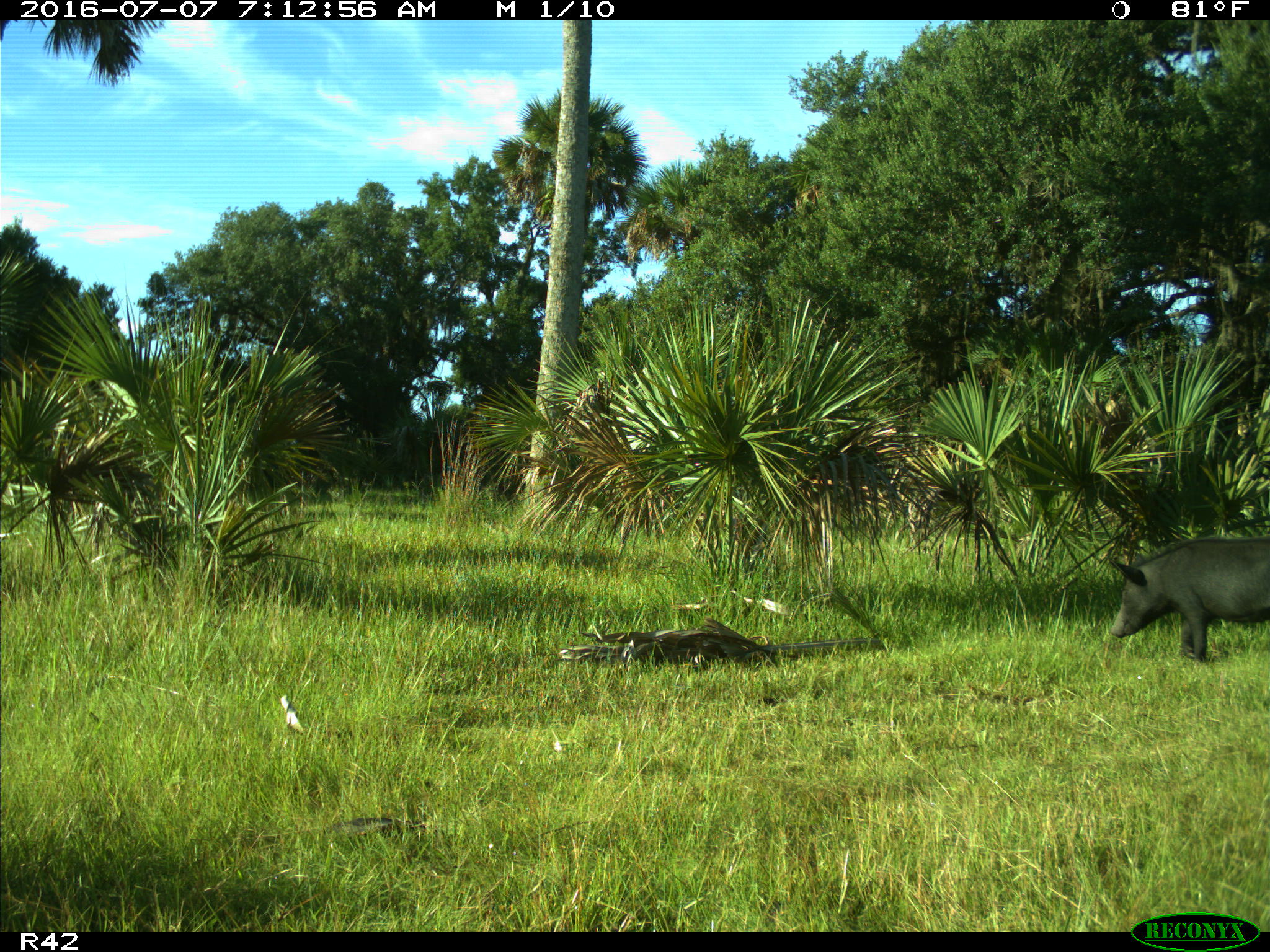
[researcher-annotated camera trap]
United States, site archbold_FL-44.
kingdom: Animalia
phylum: Chordata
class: Mammalia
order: Artiodactyla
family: Suidae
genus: Sus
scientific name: Sus scrofa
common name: wild boar